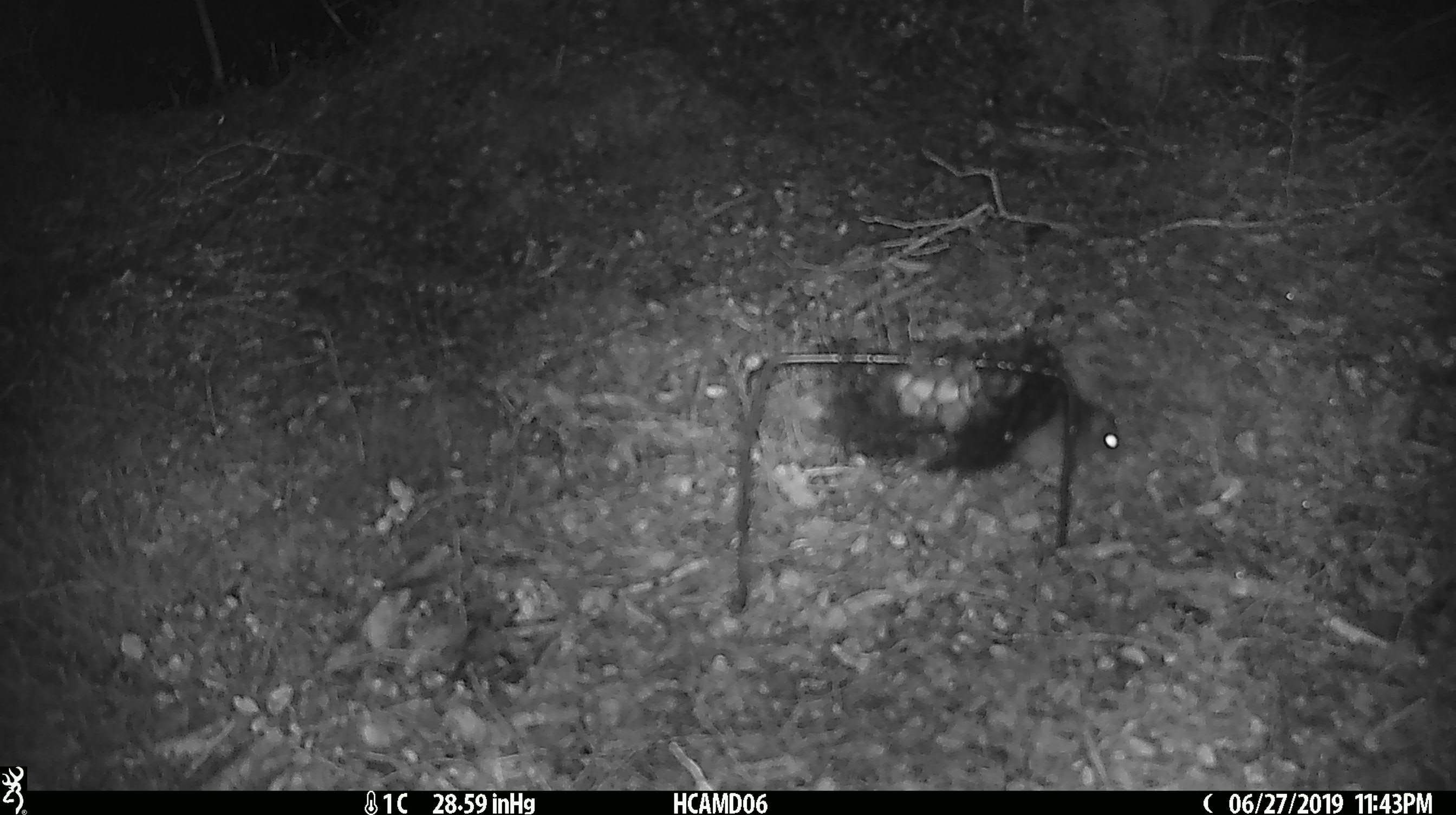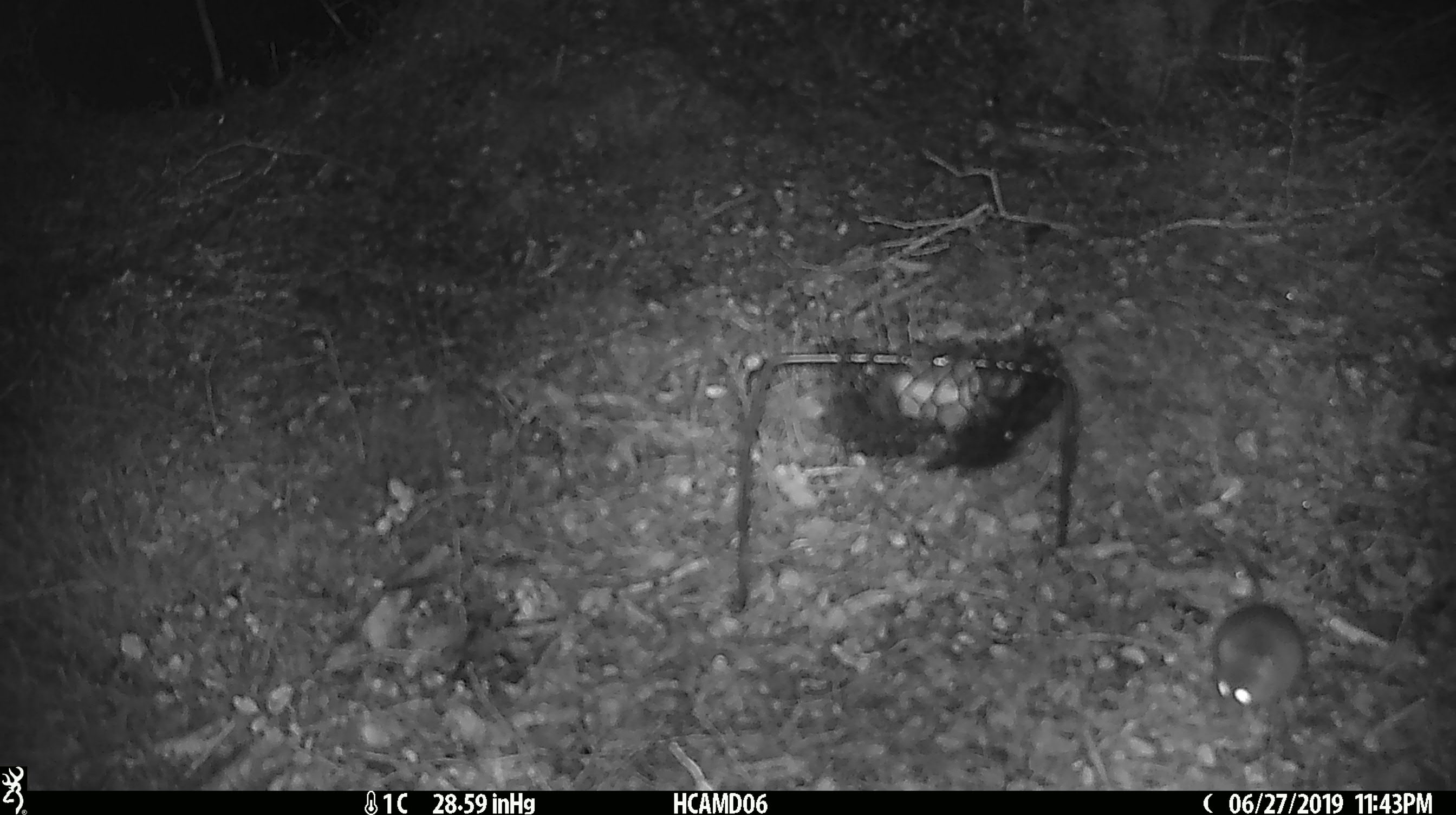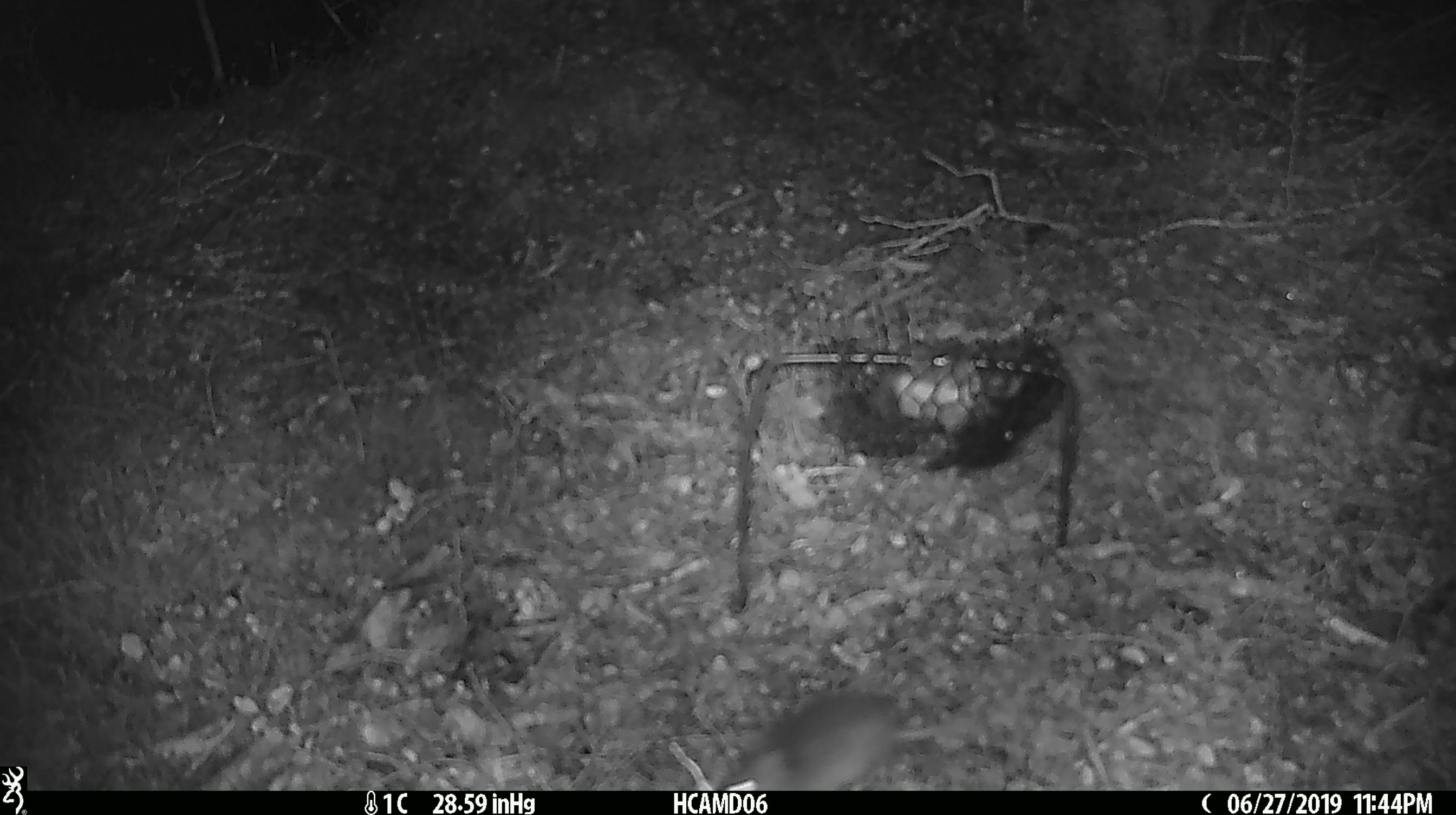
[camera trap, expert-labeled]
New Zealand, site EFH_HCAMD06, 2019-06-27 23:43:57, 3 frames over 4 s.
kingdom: Animalia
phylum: Chordata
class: Mammalia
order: Rodentia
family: Muridae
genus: Mus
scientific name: Mus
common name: mouse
Mouse (Mus).